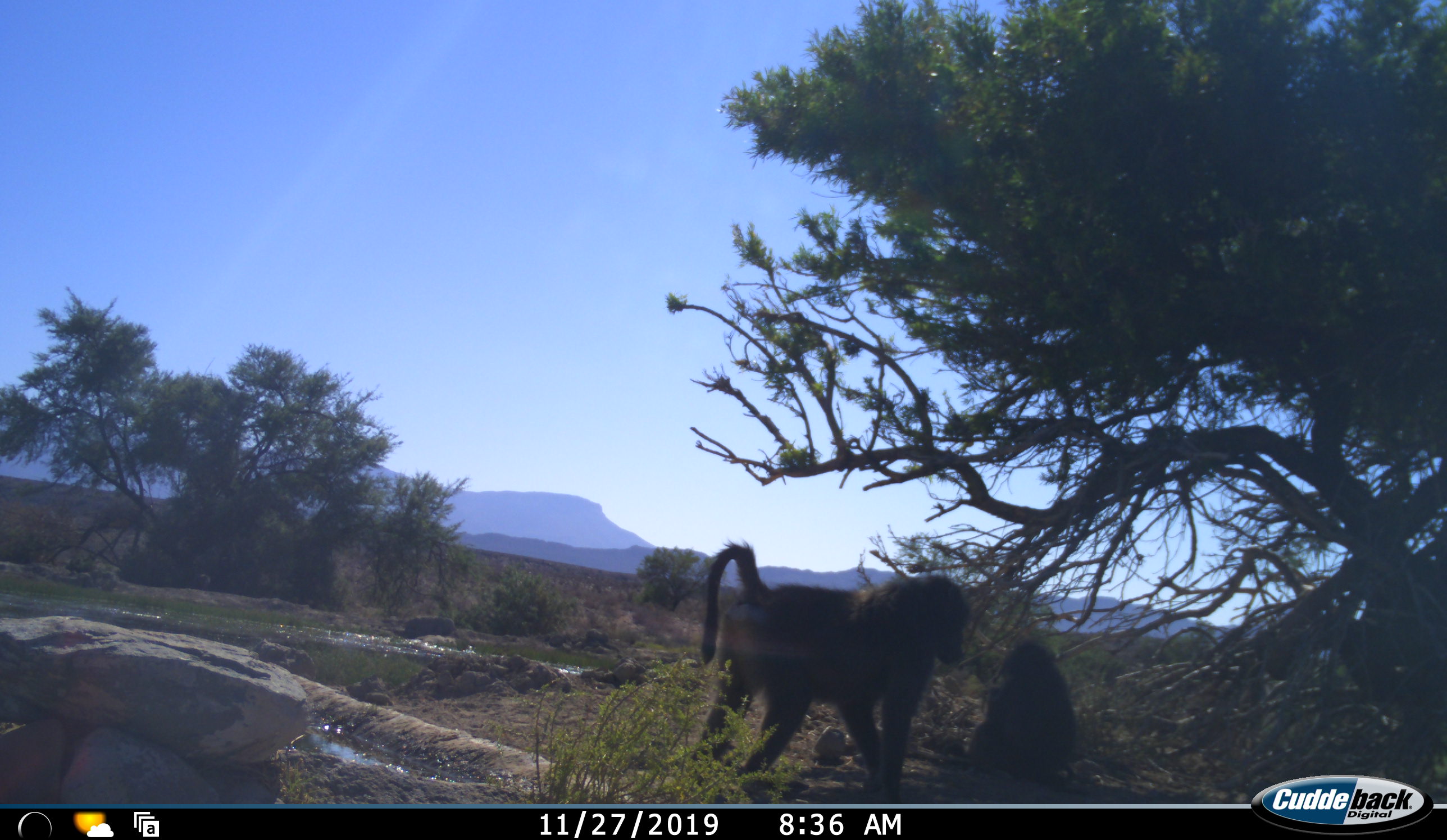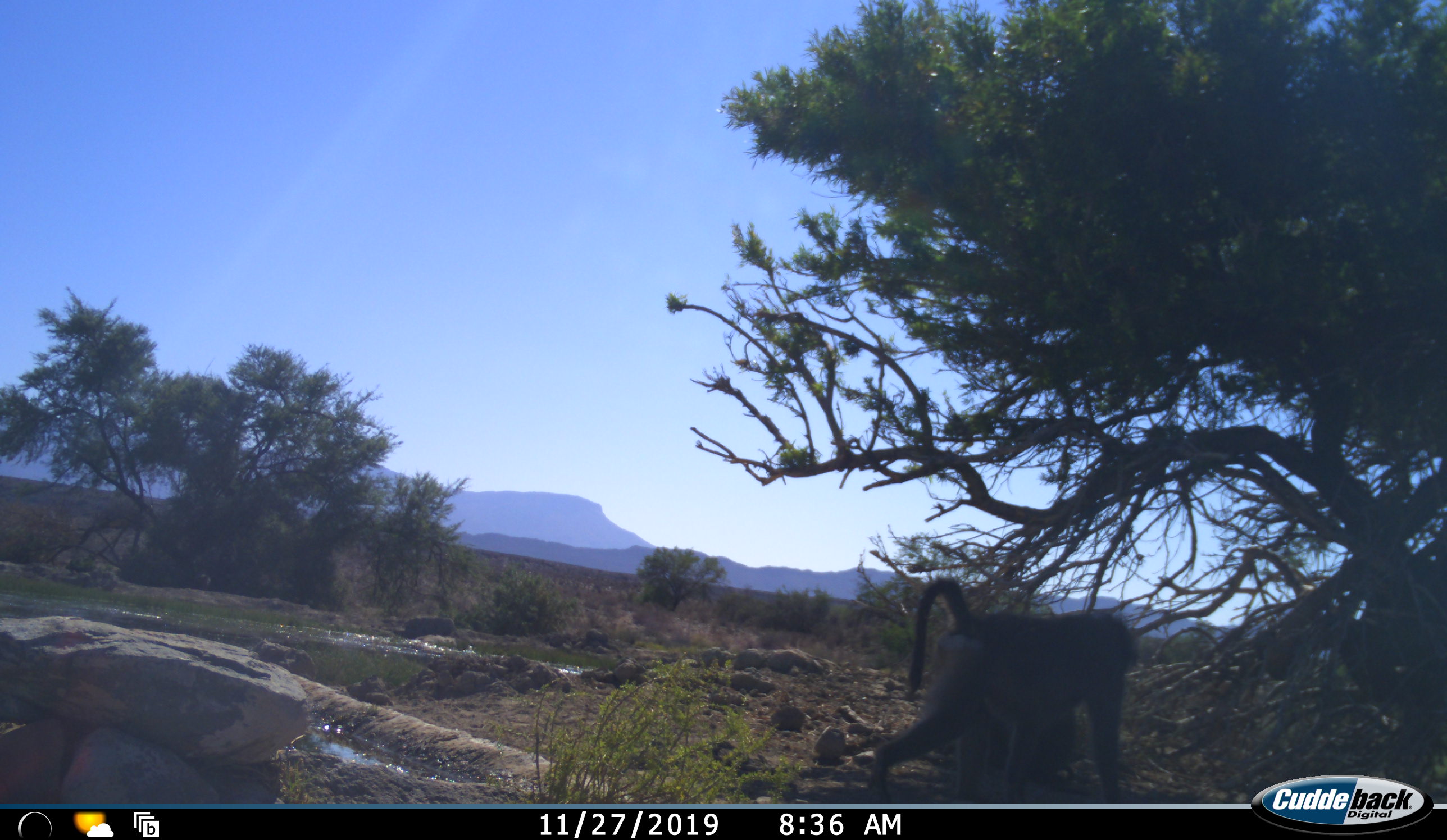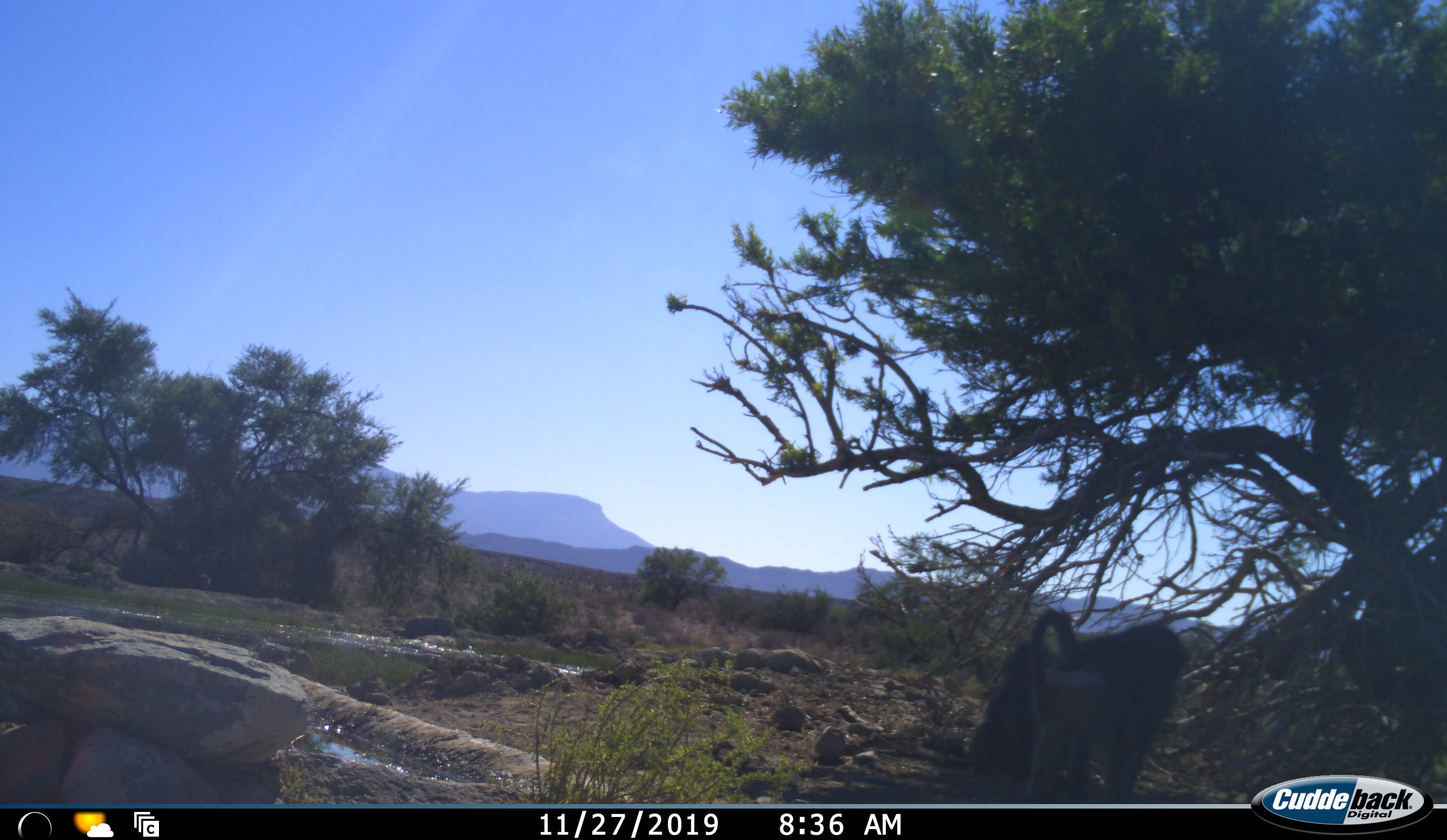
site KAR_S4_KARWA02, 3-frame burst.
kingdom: Animalia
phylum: Chordata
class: Mammalia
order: Primates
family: Cercopithecidae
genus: Papio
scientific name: Papio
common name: baboon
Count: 2.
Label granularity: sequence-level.